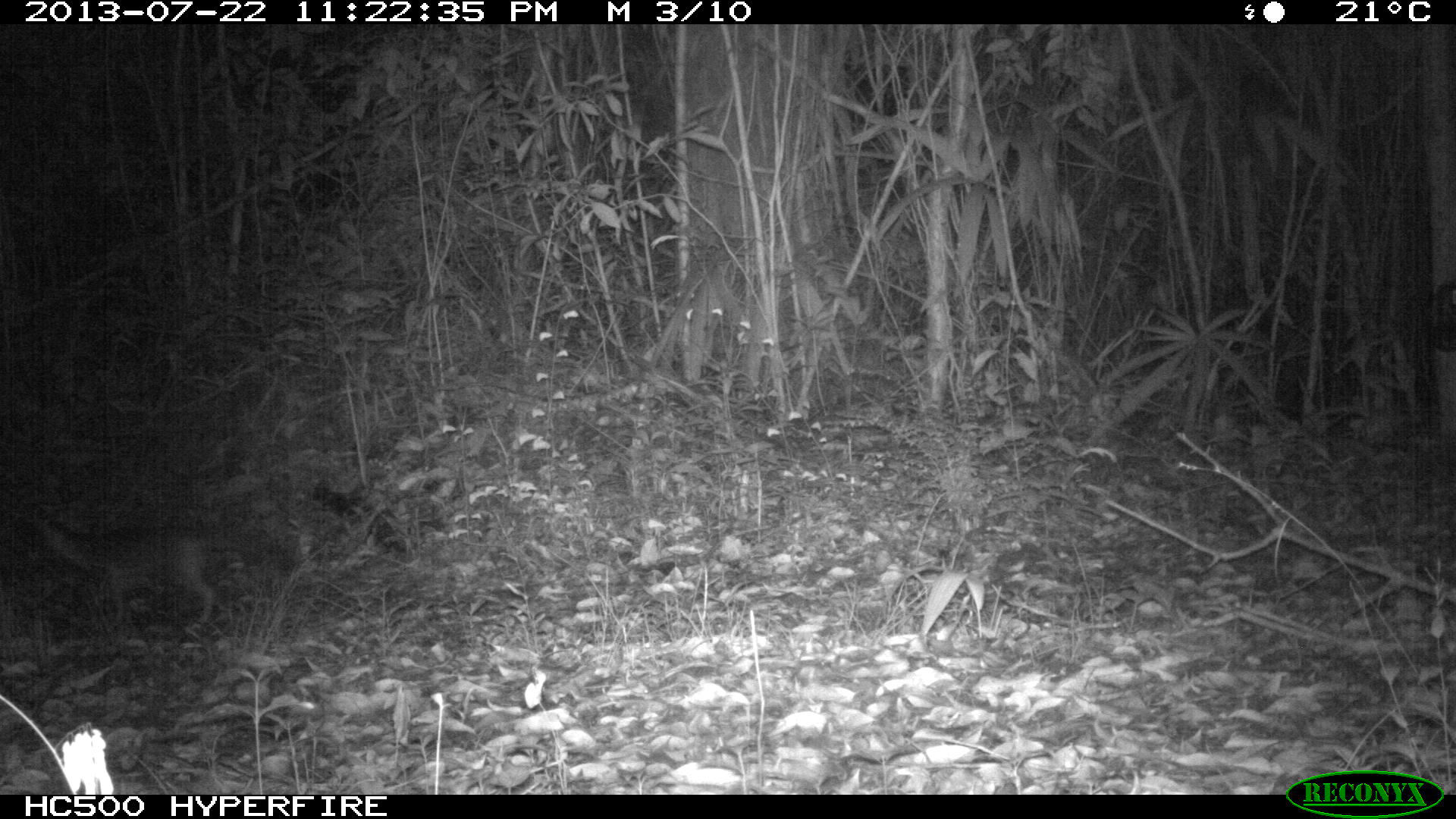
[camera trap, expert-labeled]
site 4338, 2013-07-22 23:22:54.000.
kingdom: Animalia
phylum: Chordata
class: Mammalia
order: Carnivora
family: Canidae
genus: Urocyon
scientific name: Urocyon cinereoargenteus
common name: gray fox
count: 1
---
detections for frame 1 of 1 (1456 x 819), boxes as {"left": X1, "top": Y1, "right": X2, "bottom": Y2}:
urocyon cinereoargenteus: {"left": 2, "top": 496, "right": 249, "bottom": 638}